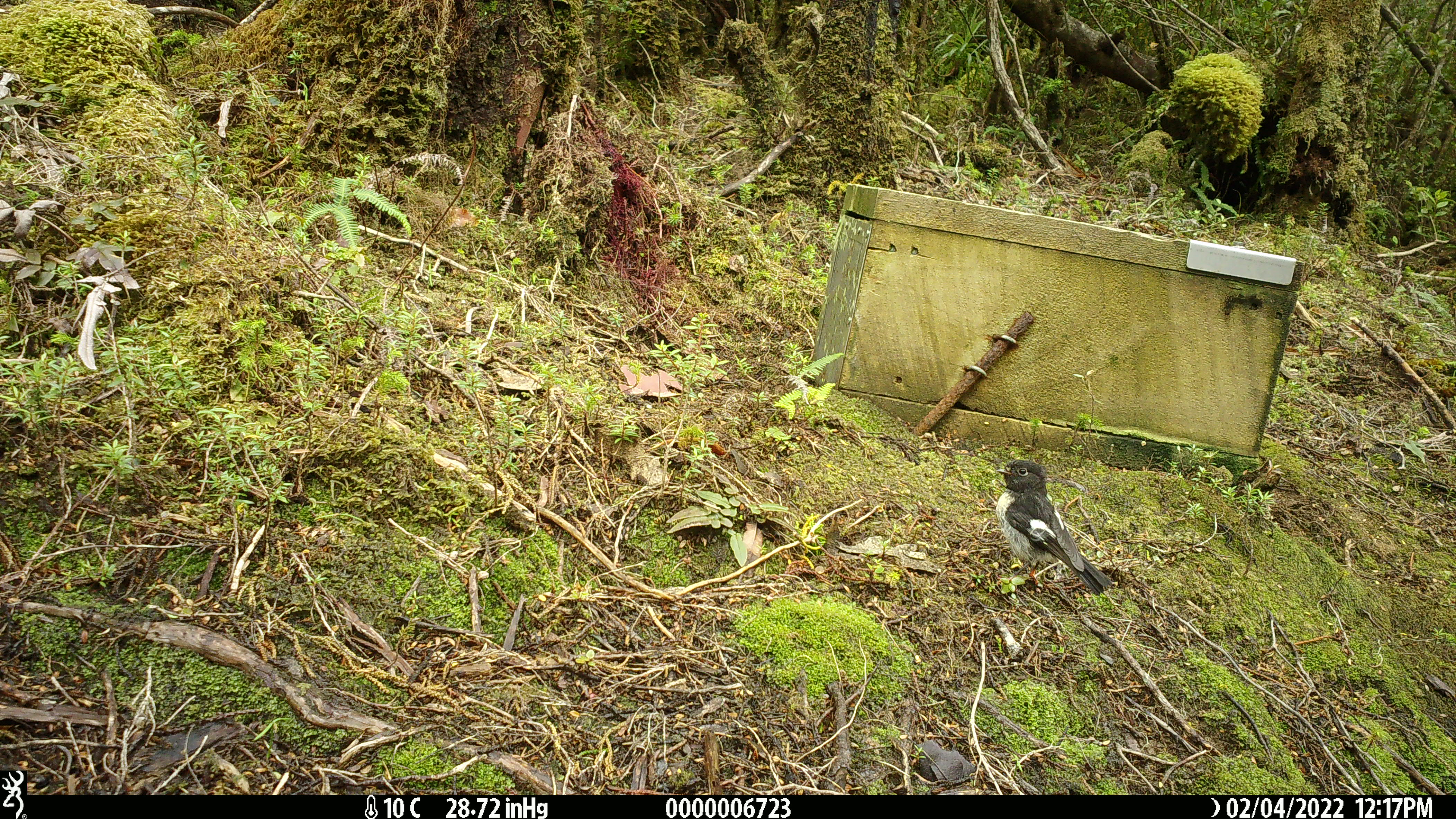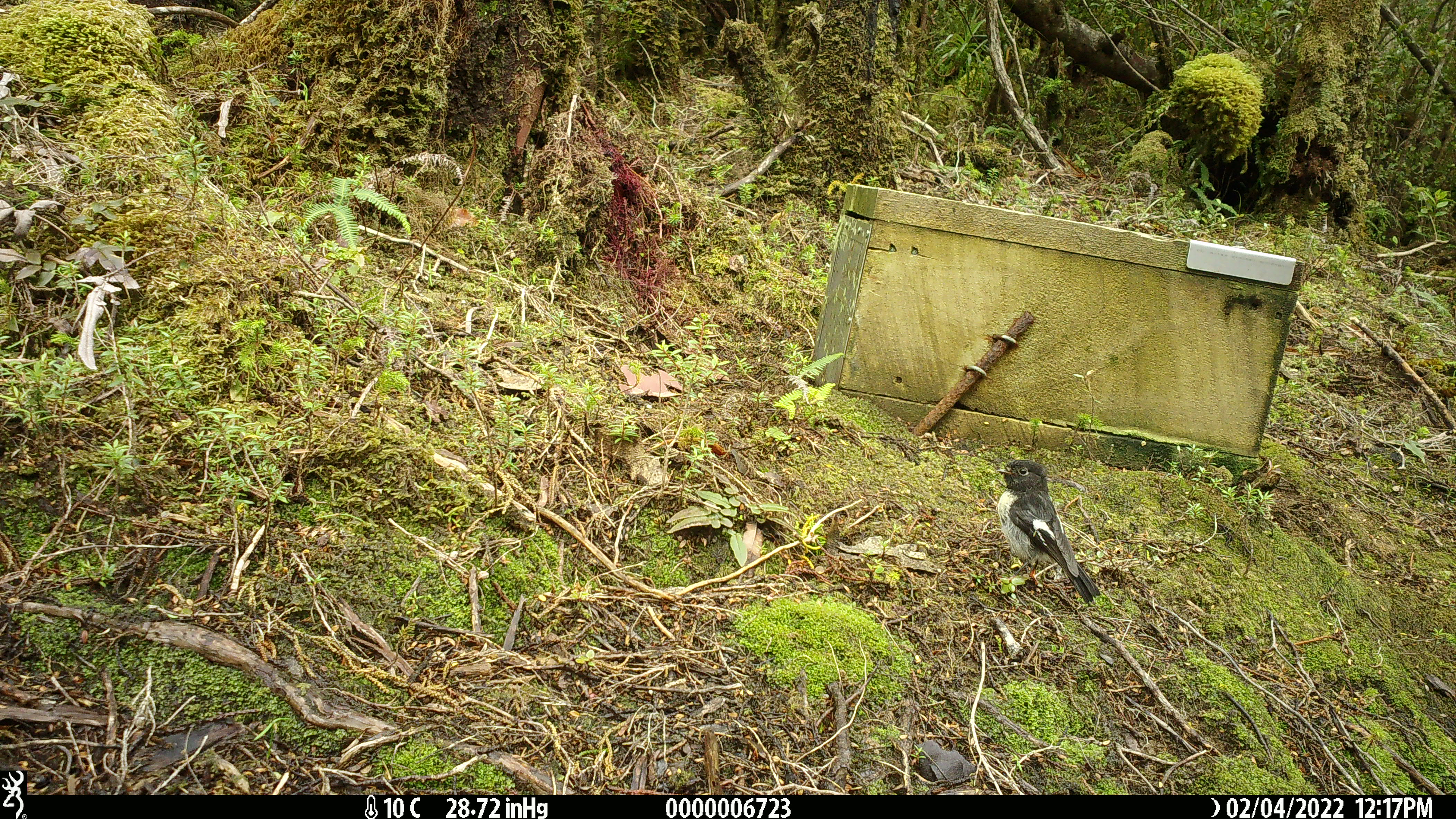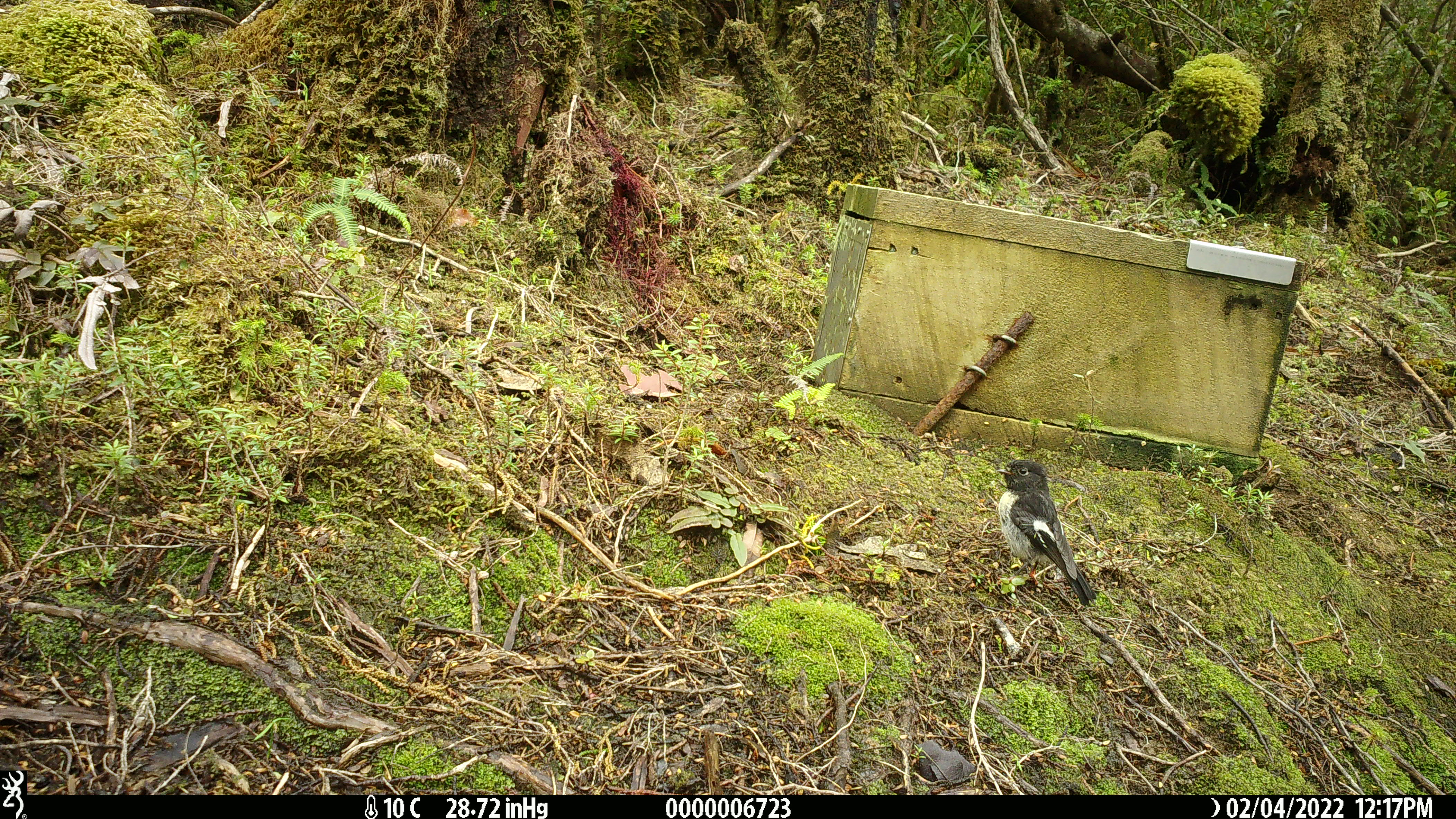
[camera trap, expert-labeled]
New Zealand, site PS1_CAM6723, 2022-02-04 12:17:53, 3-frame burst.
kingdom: Animalia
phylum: Chordata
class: Aves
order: Passeriformes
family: Petroicidae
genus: Petroica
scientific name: Petroica macrocephala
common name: tomtit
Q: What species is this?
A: Tomtit (Petroica macrocephala).